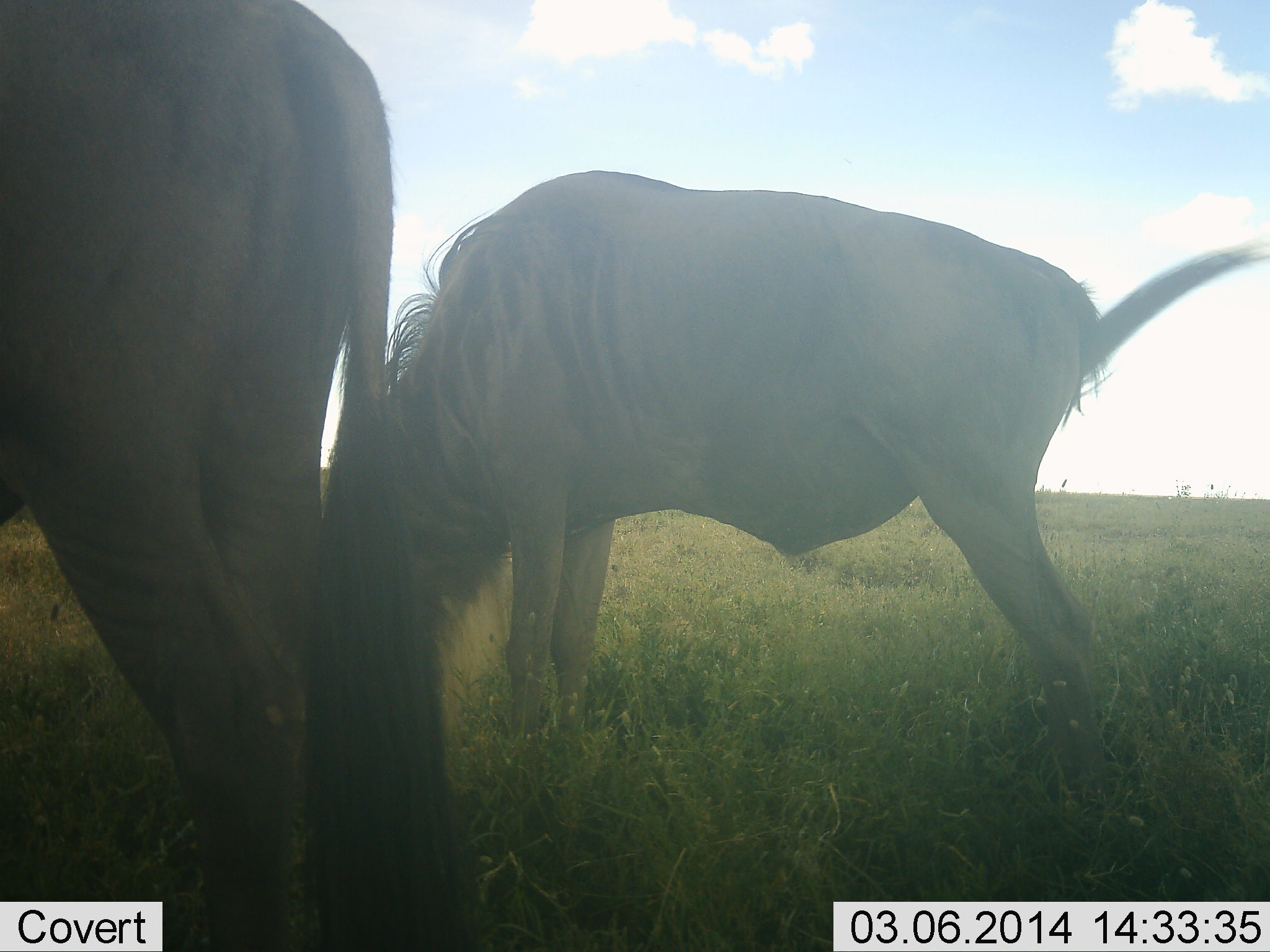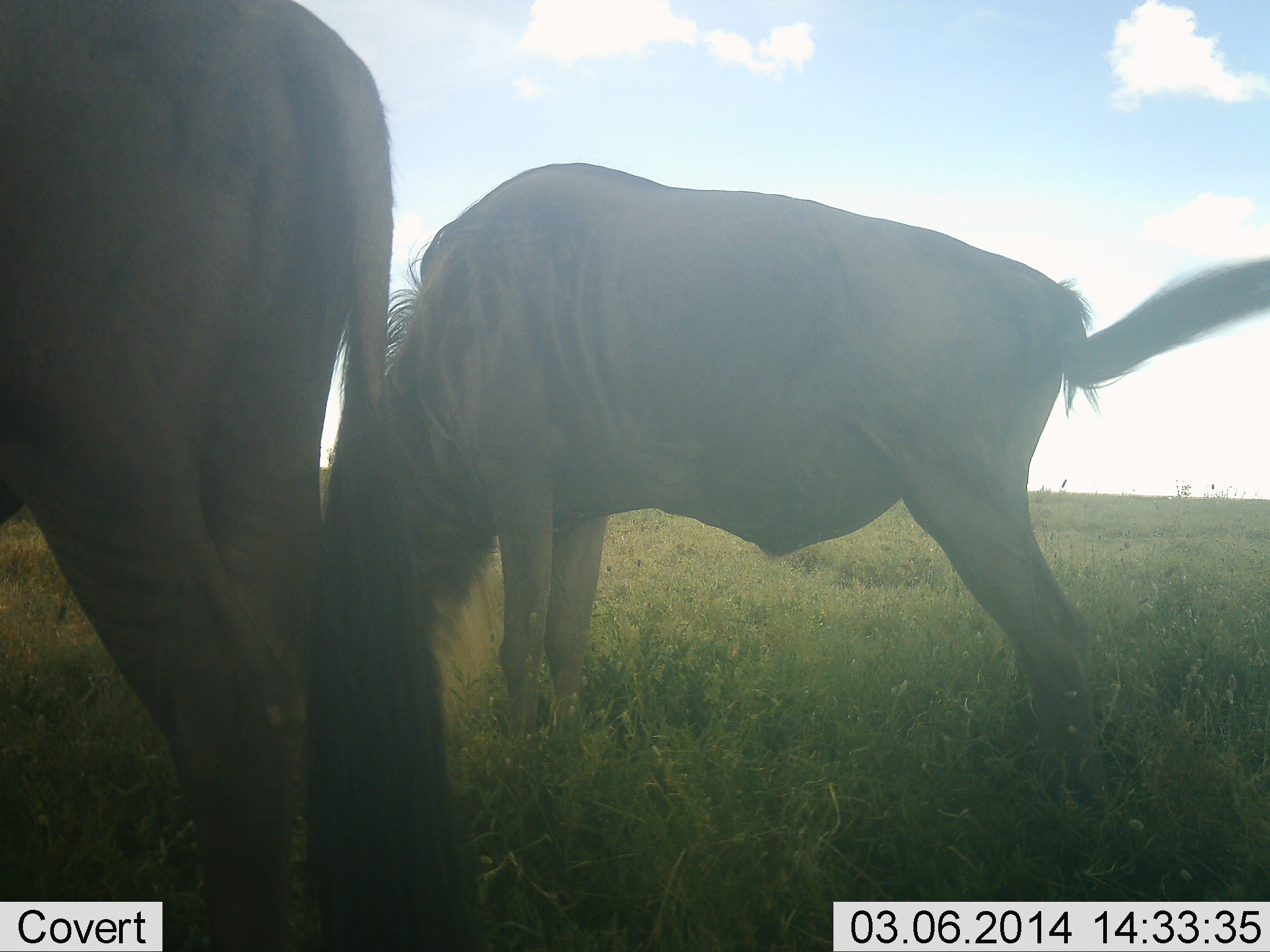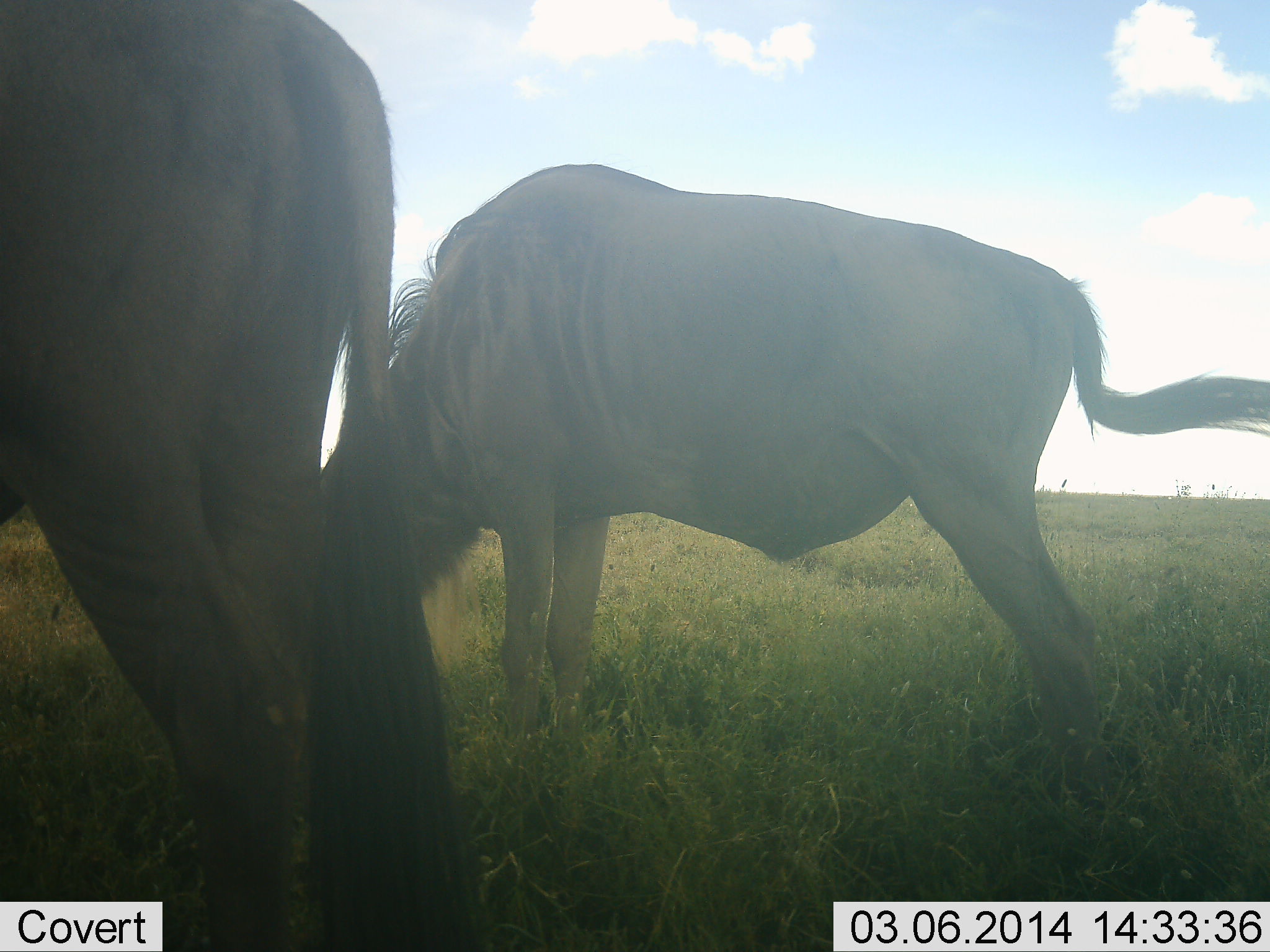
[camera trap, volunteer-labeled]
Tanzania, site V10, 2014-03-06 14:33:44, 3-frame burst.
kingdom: Animalia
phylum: Chordata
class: Mammalia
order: Artiodactyla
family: Bovidae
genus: Connochaetes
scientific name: Connochaetes taurinus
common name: blue wildebeest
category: wildebeest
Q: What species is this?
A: Wildebeest (blue wildebeest) (Connochaetes taurinus).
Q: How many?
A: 2.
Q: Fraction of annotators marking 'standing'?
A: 47%.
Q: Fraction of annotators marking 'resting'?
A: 0%.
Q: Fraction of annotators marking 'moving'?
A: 2%.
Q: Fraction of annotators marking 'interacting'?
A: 0%.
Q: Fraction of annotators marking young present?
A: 0%.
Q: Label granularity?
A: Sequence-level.